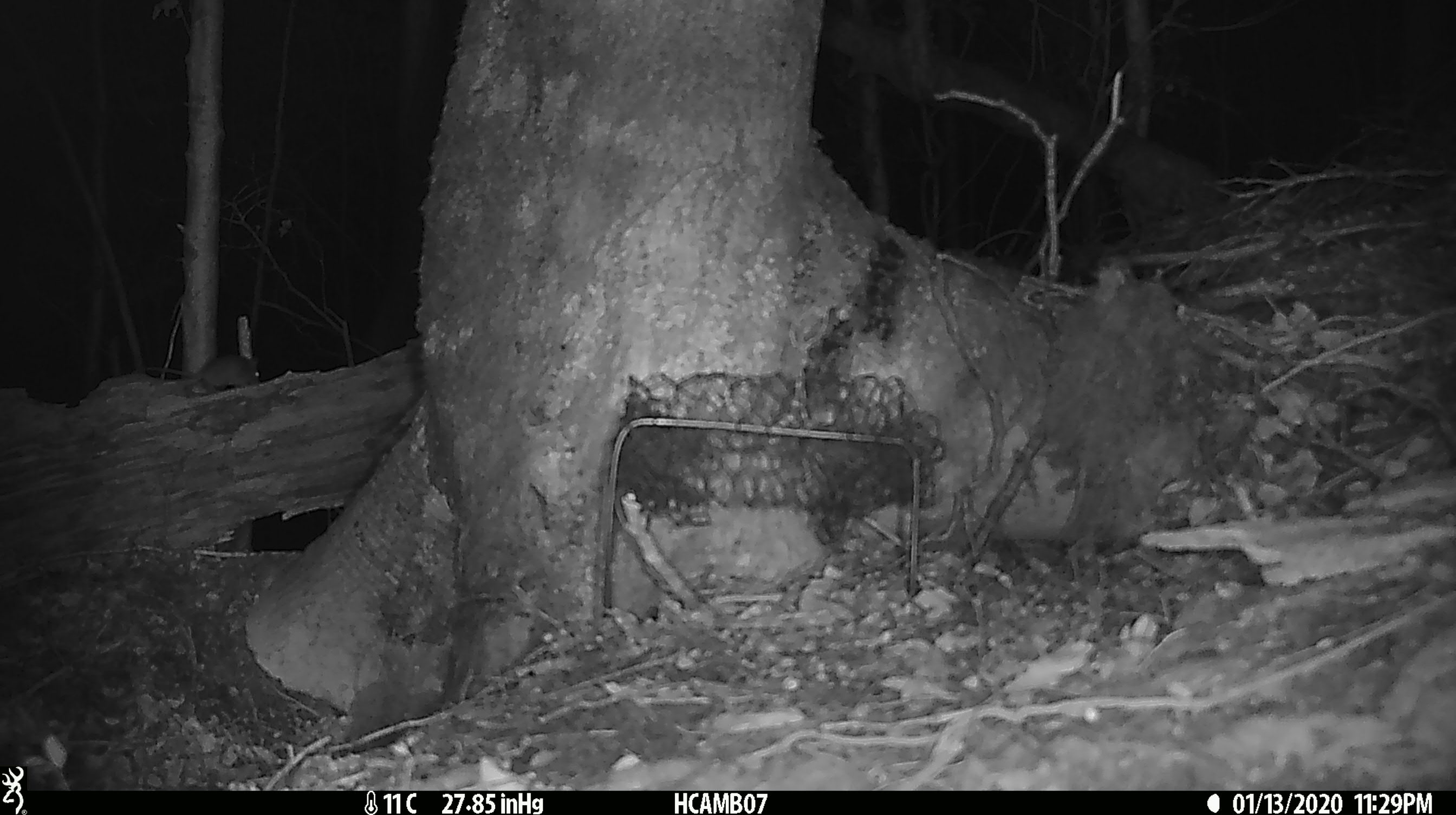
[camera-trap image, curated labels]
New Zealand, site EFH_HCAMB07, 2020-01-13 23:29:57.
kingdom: Animalia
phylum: Chordata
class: Mammalia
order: Rodentia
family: Muridae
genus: Mus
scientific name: Mus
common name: mouse